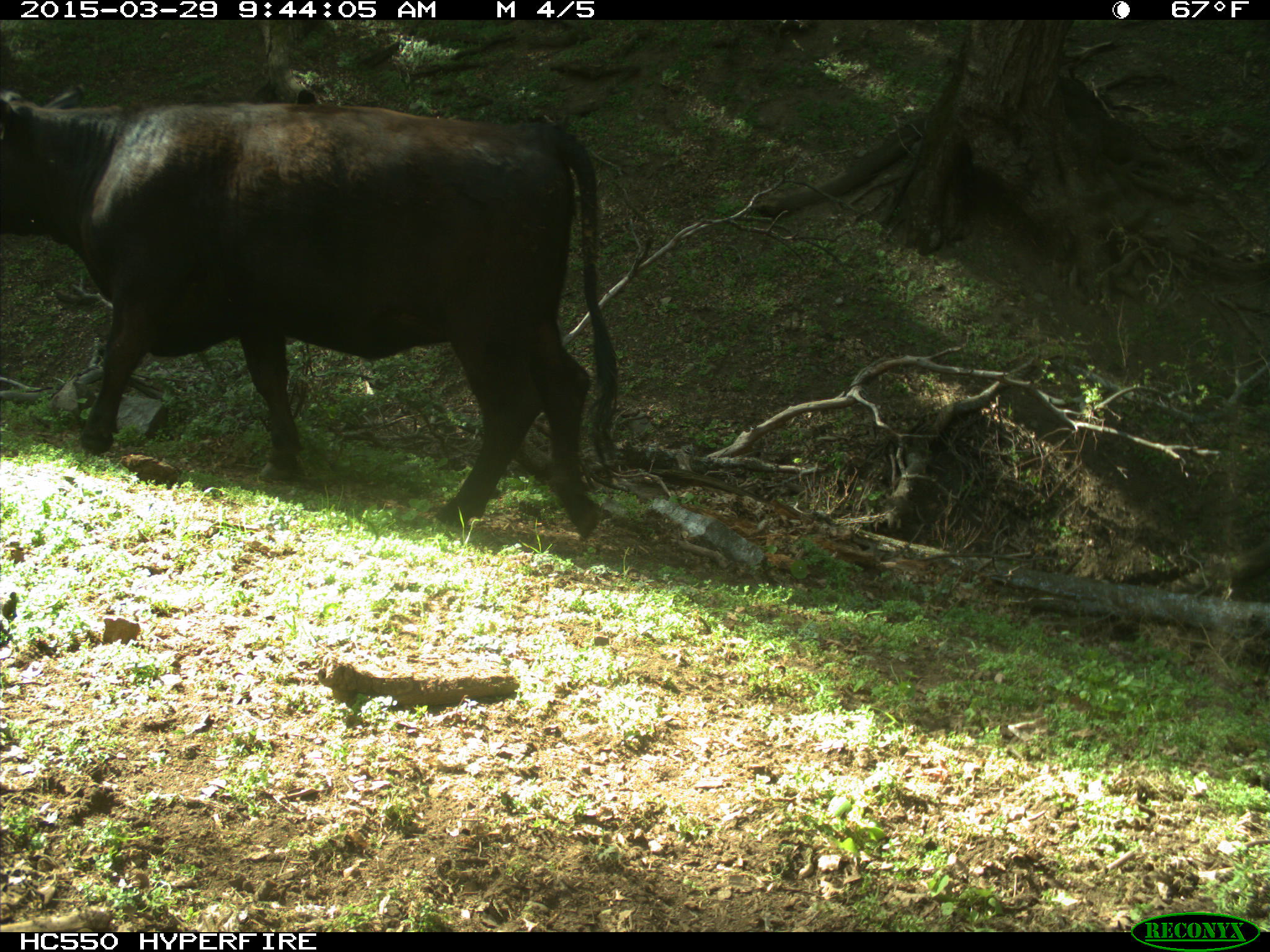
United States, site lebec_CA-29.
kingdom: Animalia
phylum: Chordata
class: Mammalia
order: Artiodactyla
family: Bovidae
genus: Bos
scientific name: Bos taurus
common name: domestic cow